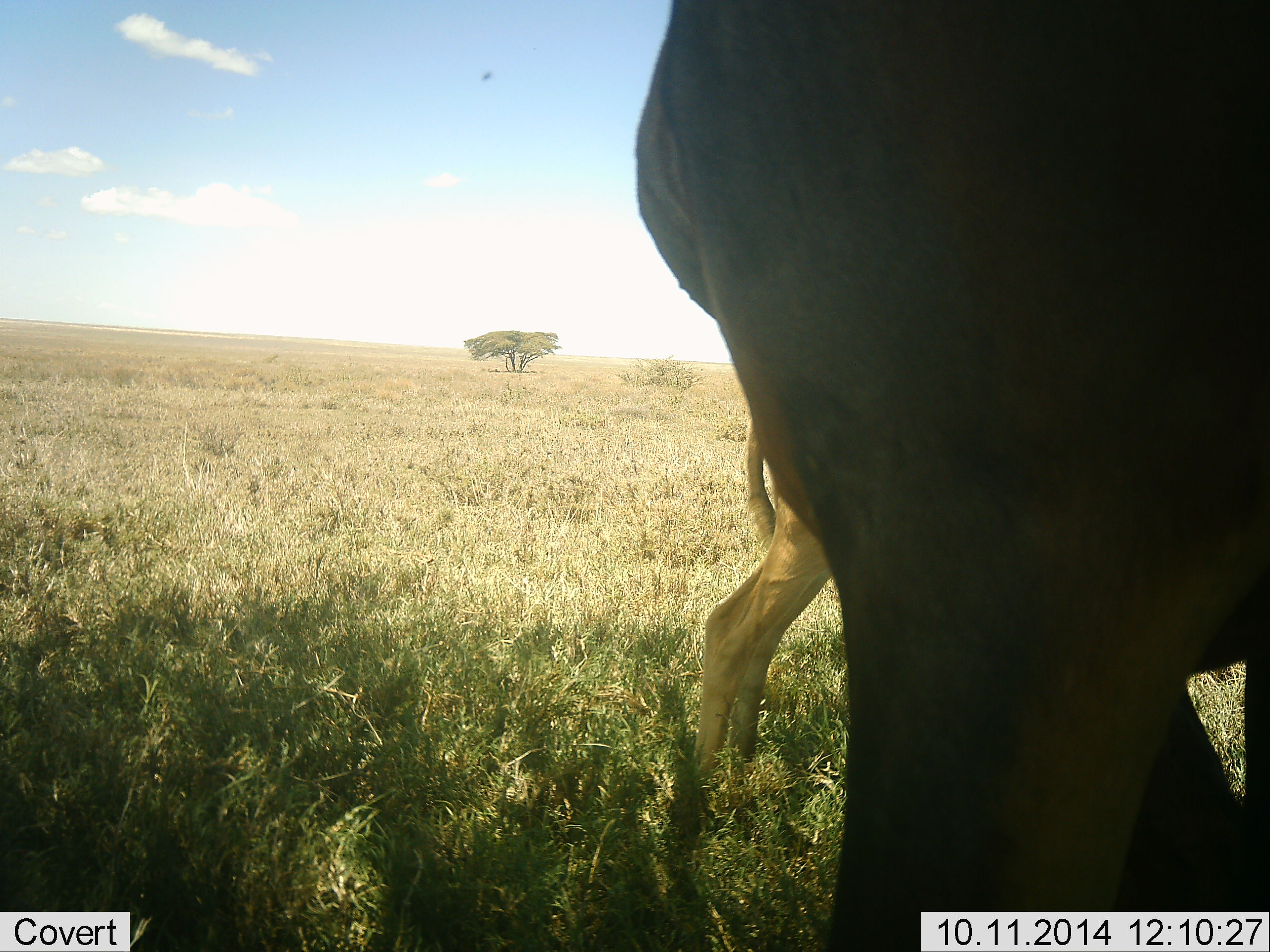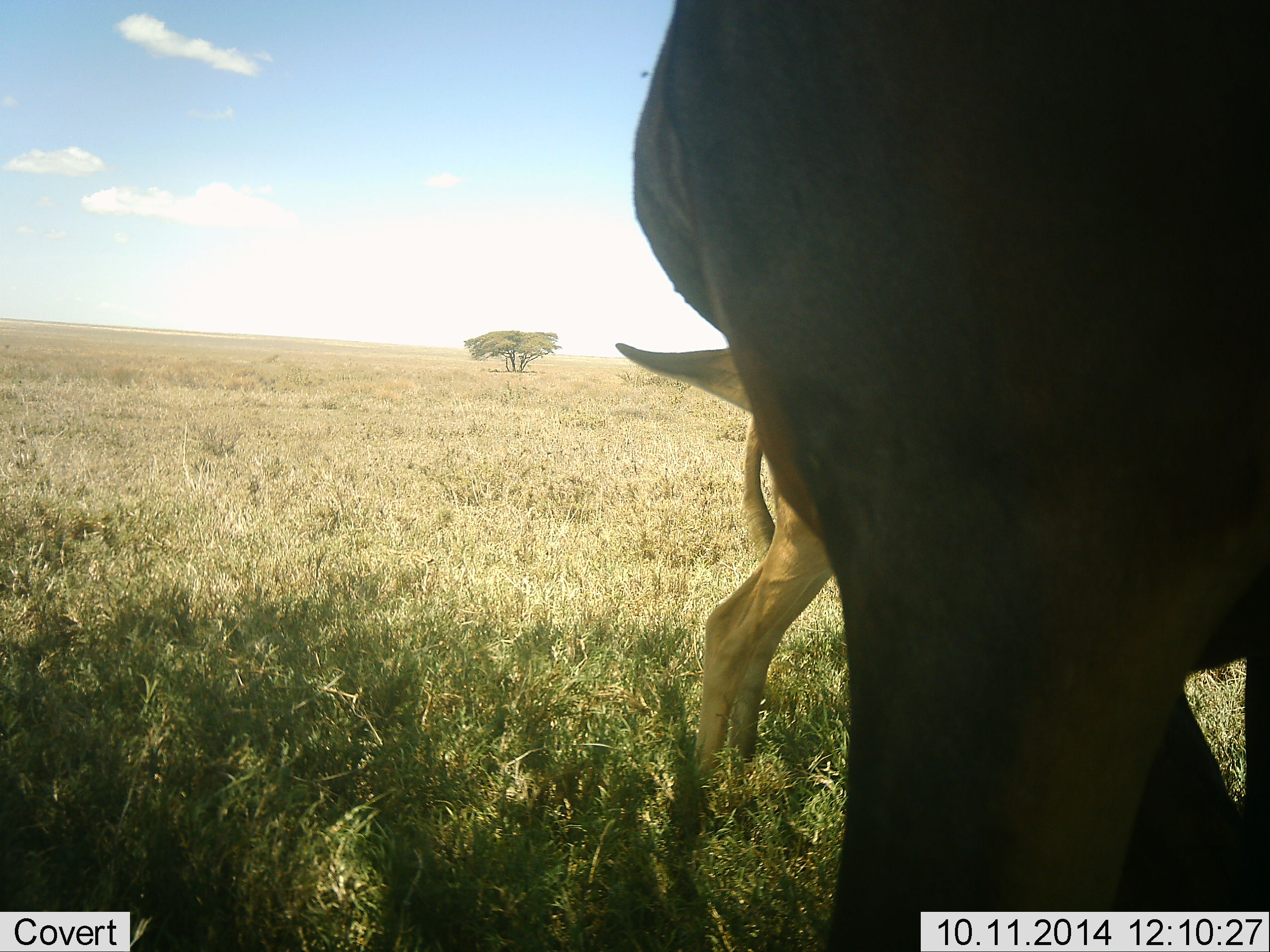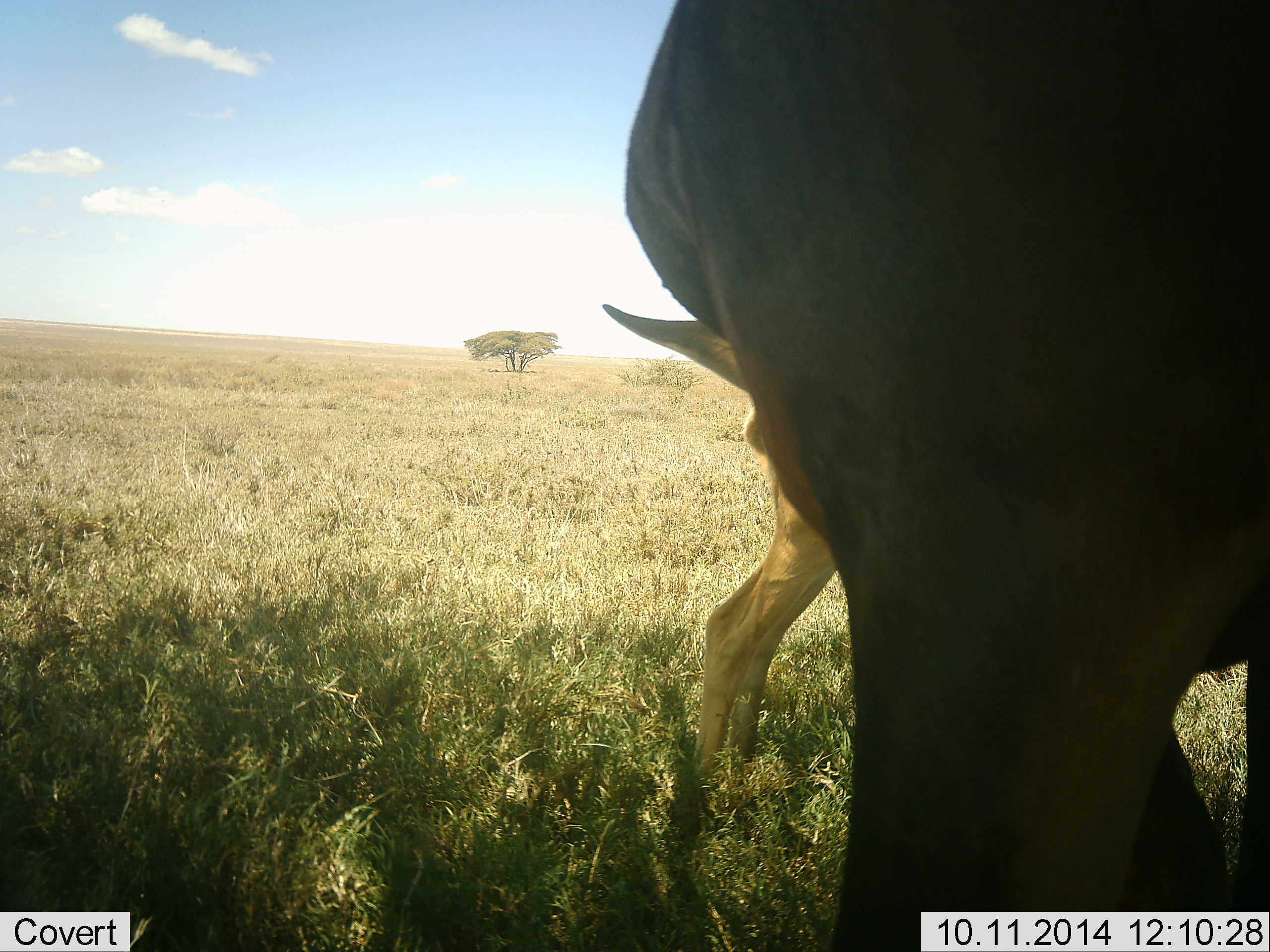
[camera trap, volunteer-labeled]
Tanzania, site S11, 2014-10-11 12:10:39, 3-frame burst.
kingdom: Animalia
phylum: Chordata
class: Mammalia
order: Artiodactyla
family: Bovidae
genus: Connochaetes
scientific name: Connochaetes taurinus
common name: blue wildebeest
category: wildebeest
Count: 2.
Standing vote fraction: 86%.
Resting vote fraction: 14%.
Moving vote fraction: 0%.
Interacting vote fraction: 0%.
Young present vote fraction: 14%.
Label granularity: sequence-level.